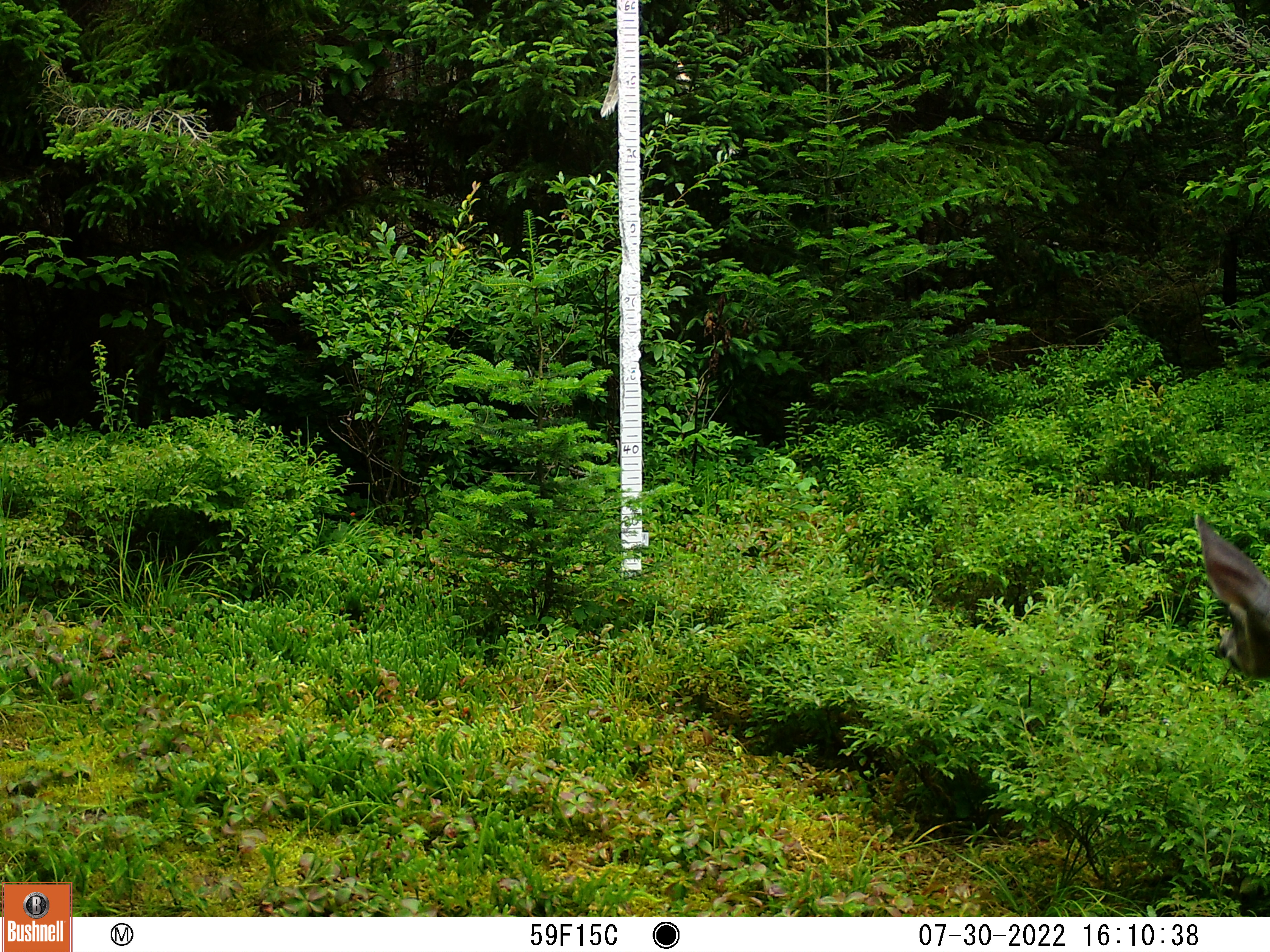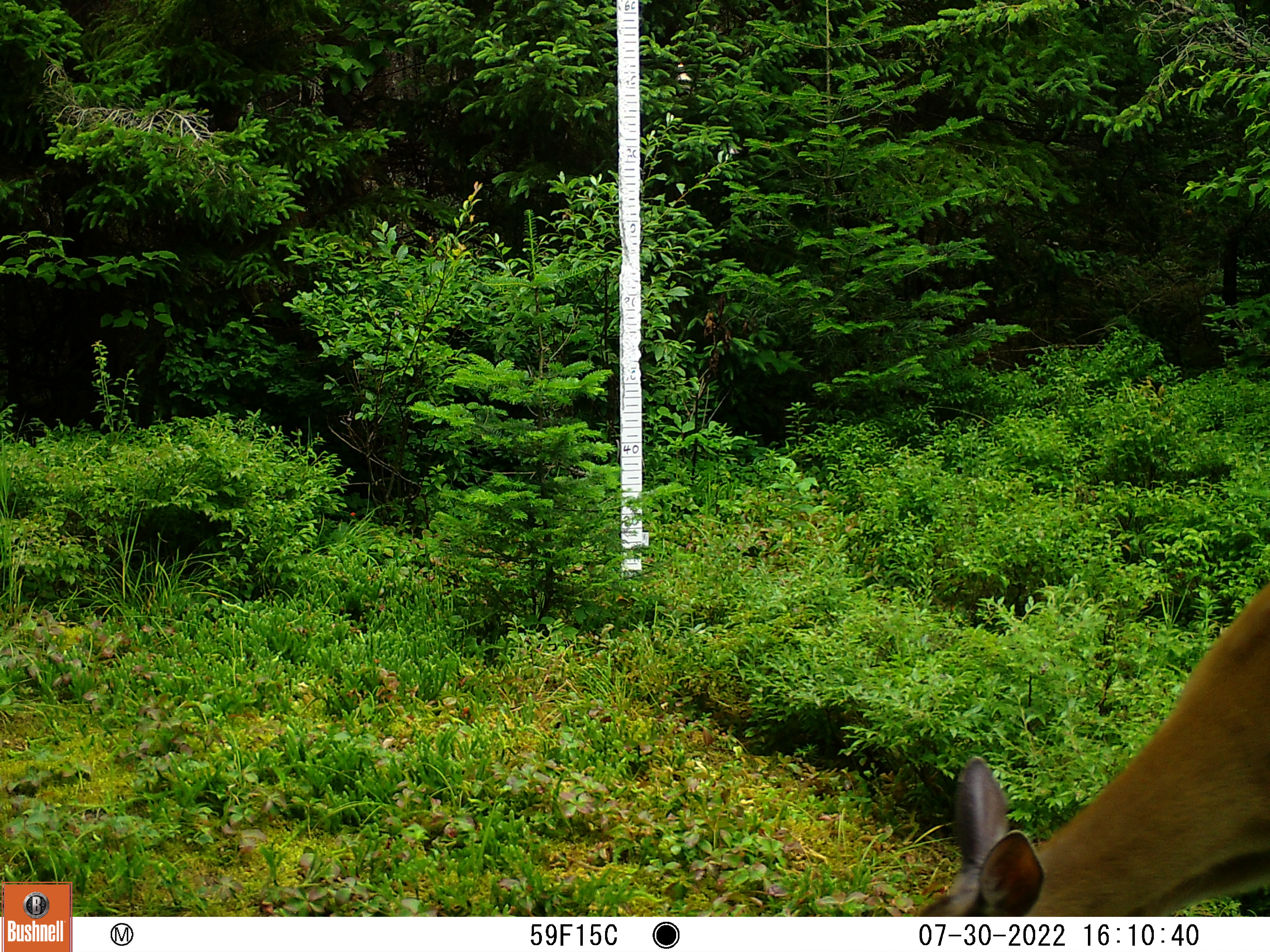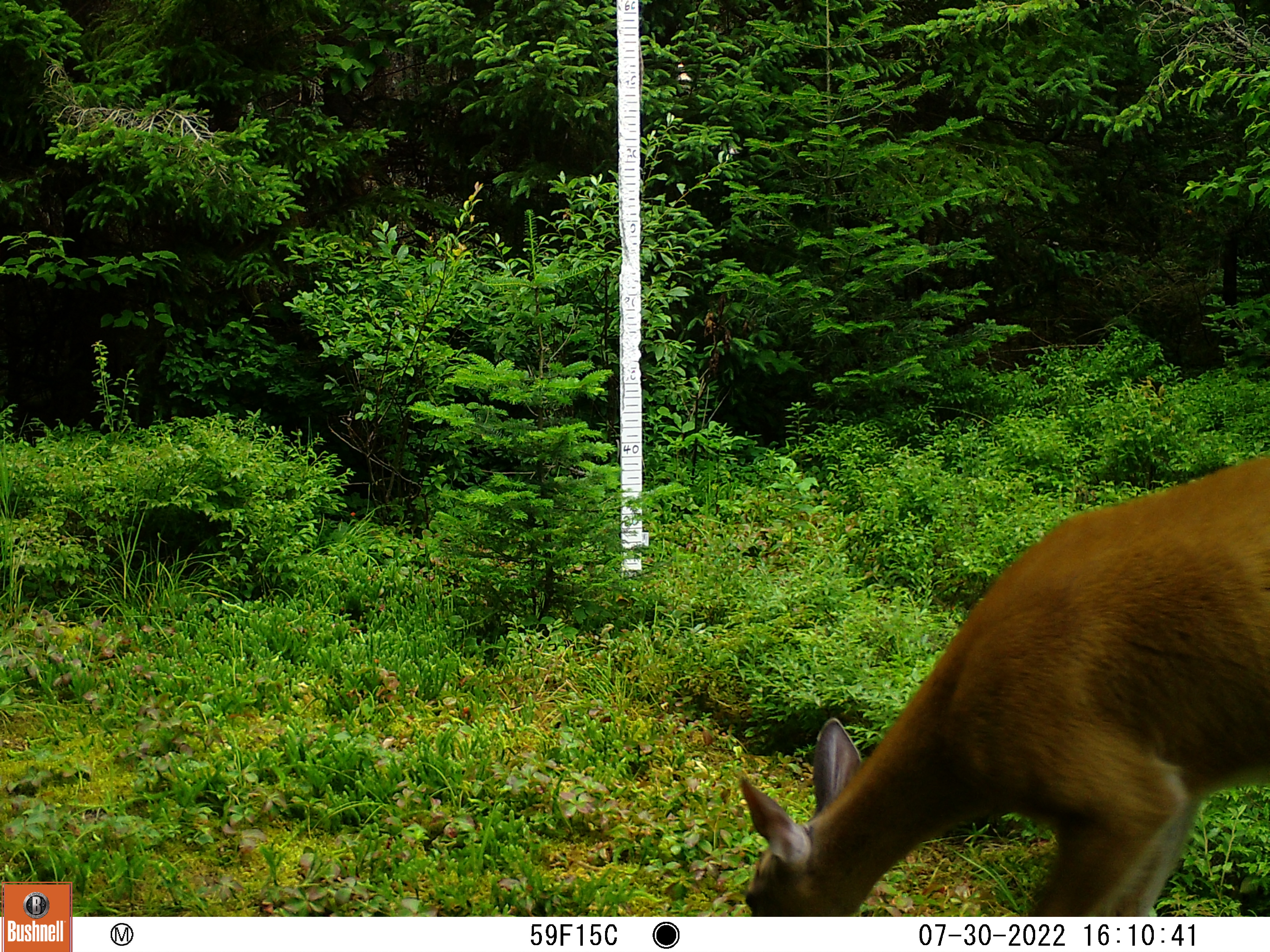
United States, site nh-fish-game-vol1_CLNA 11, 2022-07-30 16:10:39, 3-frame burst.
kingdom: Animalia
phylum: Chordata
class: Mammalia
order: Artiodactyla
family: Cervidae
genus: Odocoileus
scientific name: Odocoileus virginianus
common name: white-tailed deer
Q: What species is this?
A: White-tailed deer (Odocoileus virginianus).